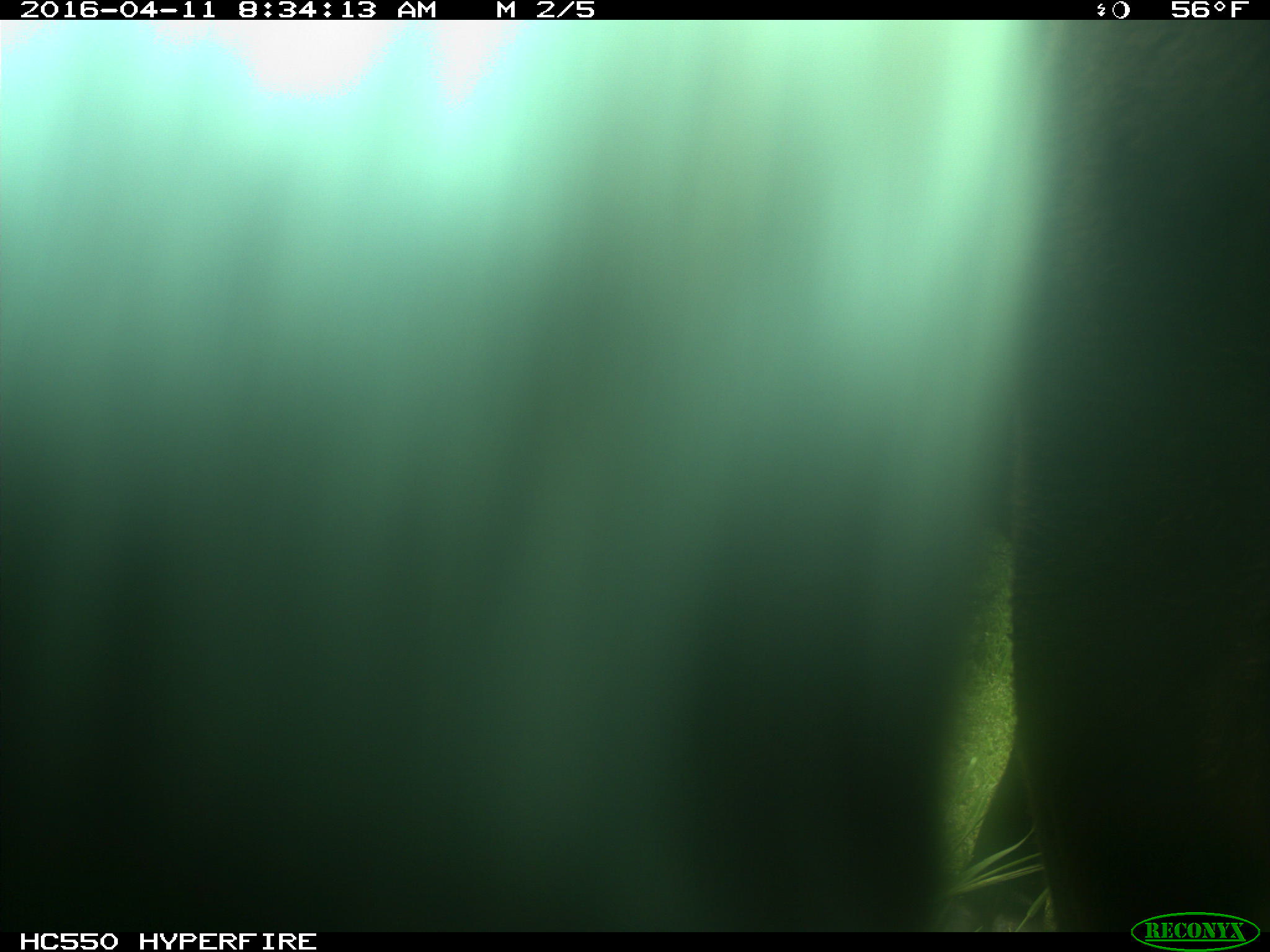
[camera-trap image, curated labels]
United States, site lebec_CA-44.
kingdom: Animalia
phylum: Chordata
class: Mammalia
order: Artiodactyla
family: Bovidae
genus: Bos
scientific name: Bos taurus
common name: domestic cow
Bos taurus (domestic cow).